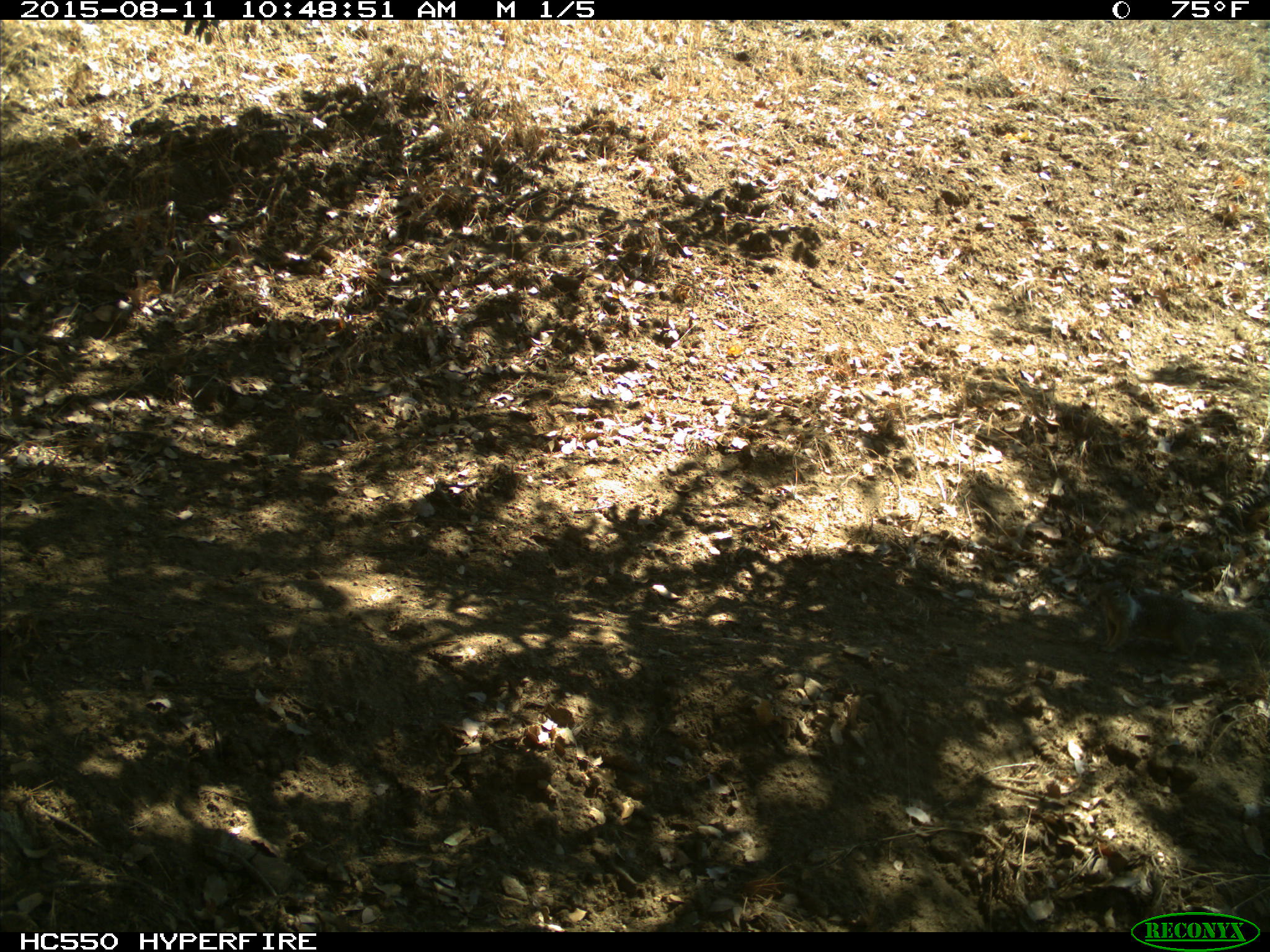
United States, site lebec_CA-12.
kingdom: Animalia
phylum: Chordata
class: Mammalia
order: Rodentia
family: Sciuridae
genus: Otospermophilus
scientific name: Otospermophilus beecheyi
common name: california ground squirrel